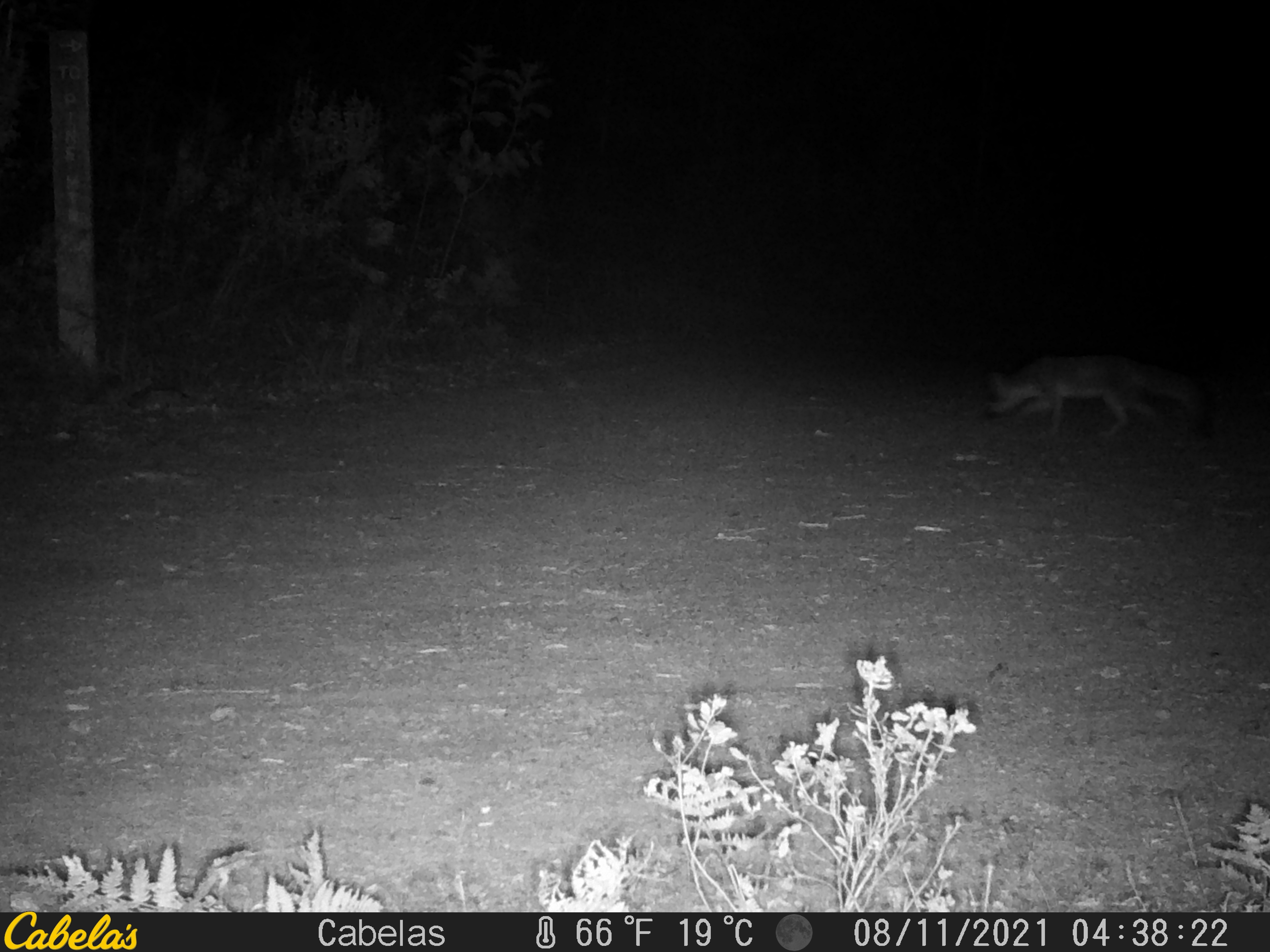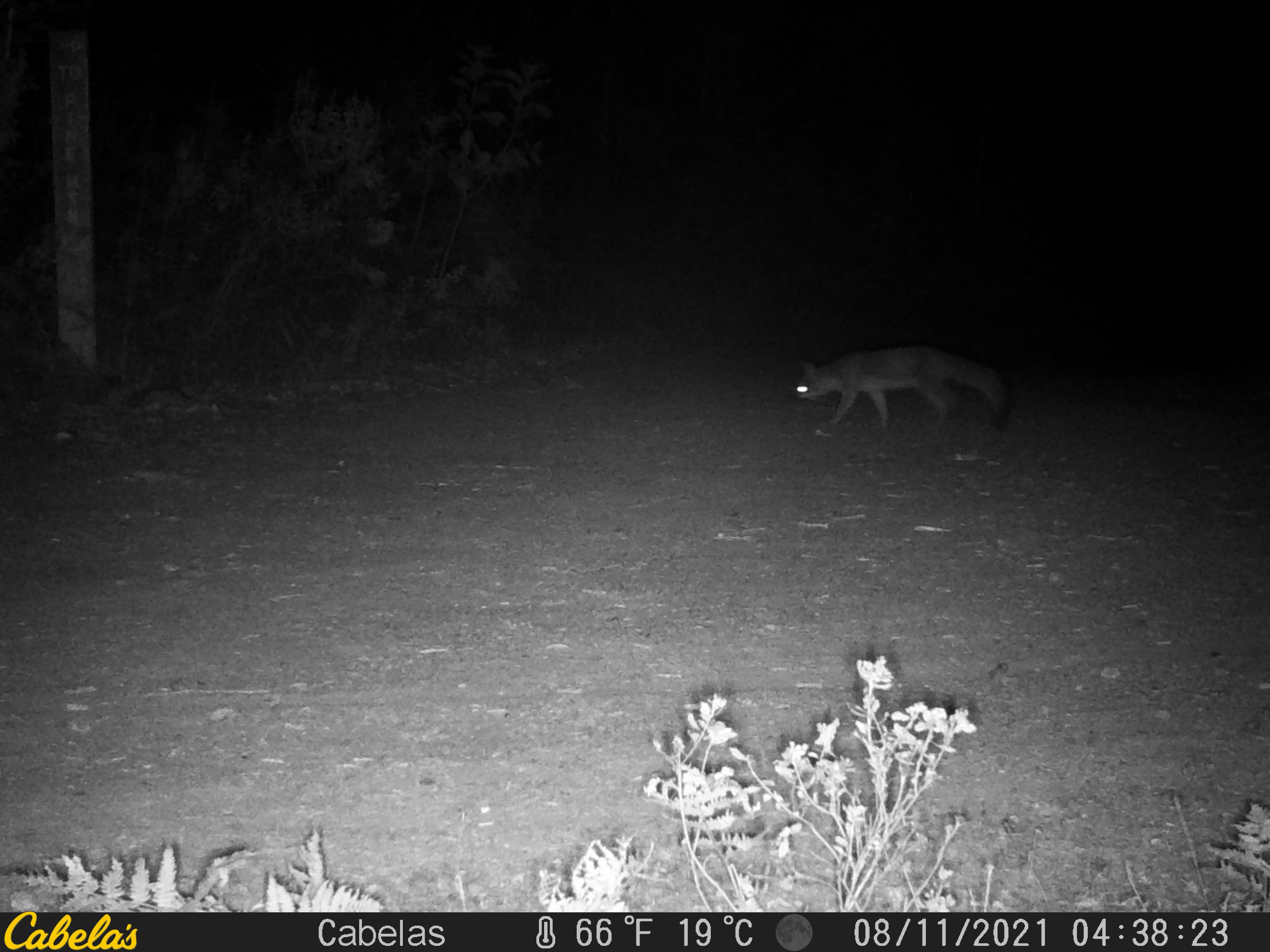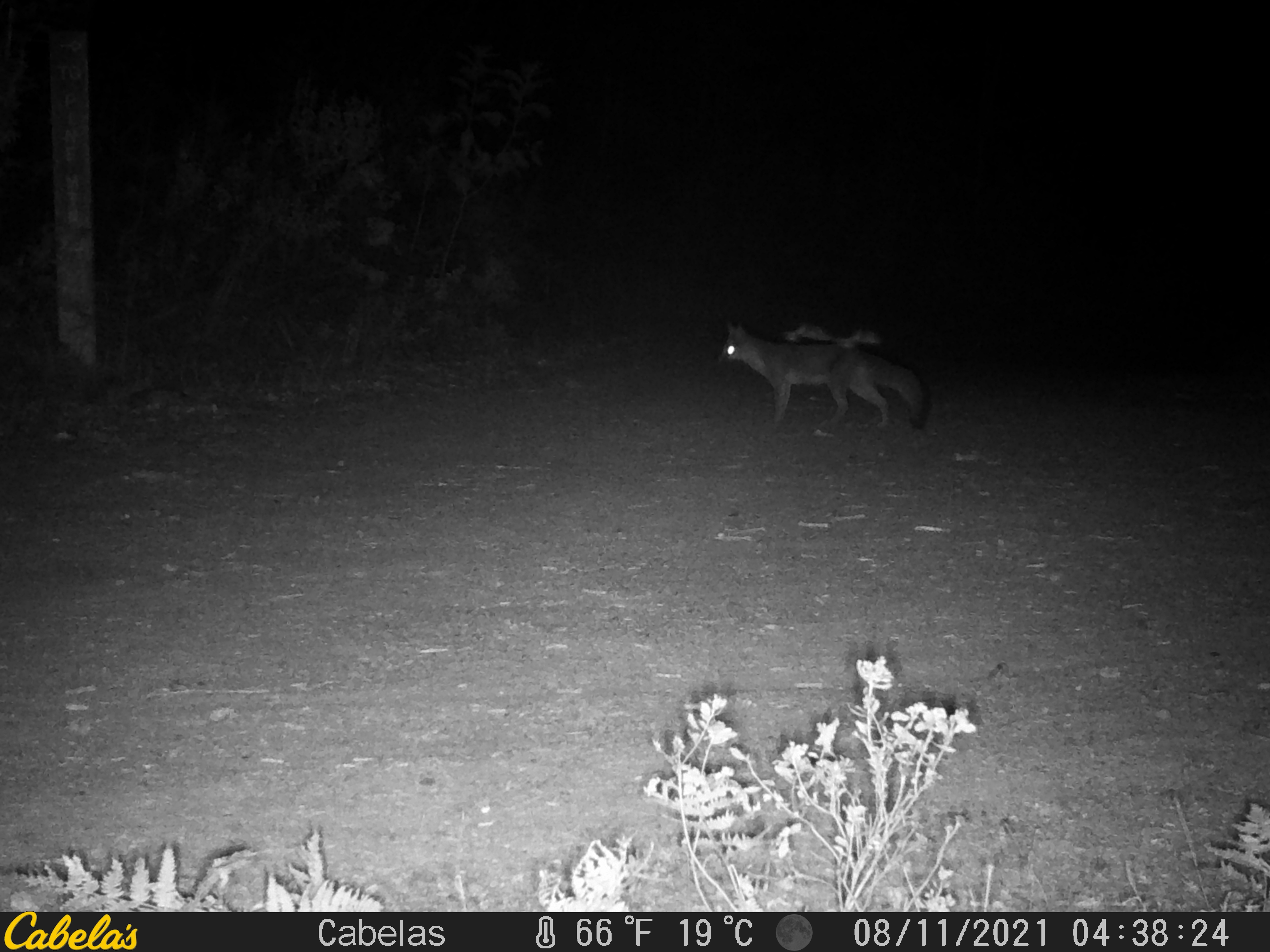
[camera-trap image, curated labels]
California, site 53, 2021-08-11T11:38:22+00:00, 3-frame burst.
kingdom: Animalia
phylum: Chordata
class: Mammalia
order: Carnivora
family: Canidae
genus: Urocyon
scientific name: Urocyon cinereoargenteus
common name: gray fox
Gray fox (Urocyon cinereoargenteus).